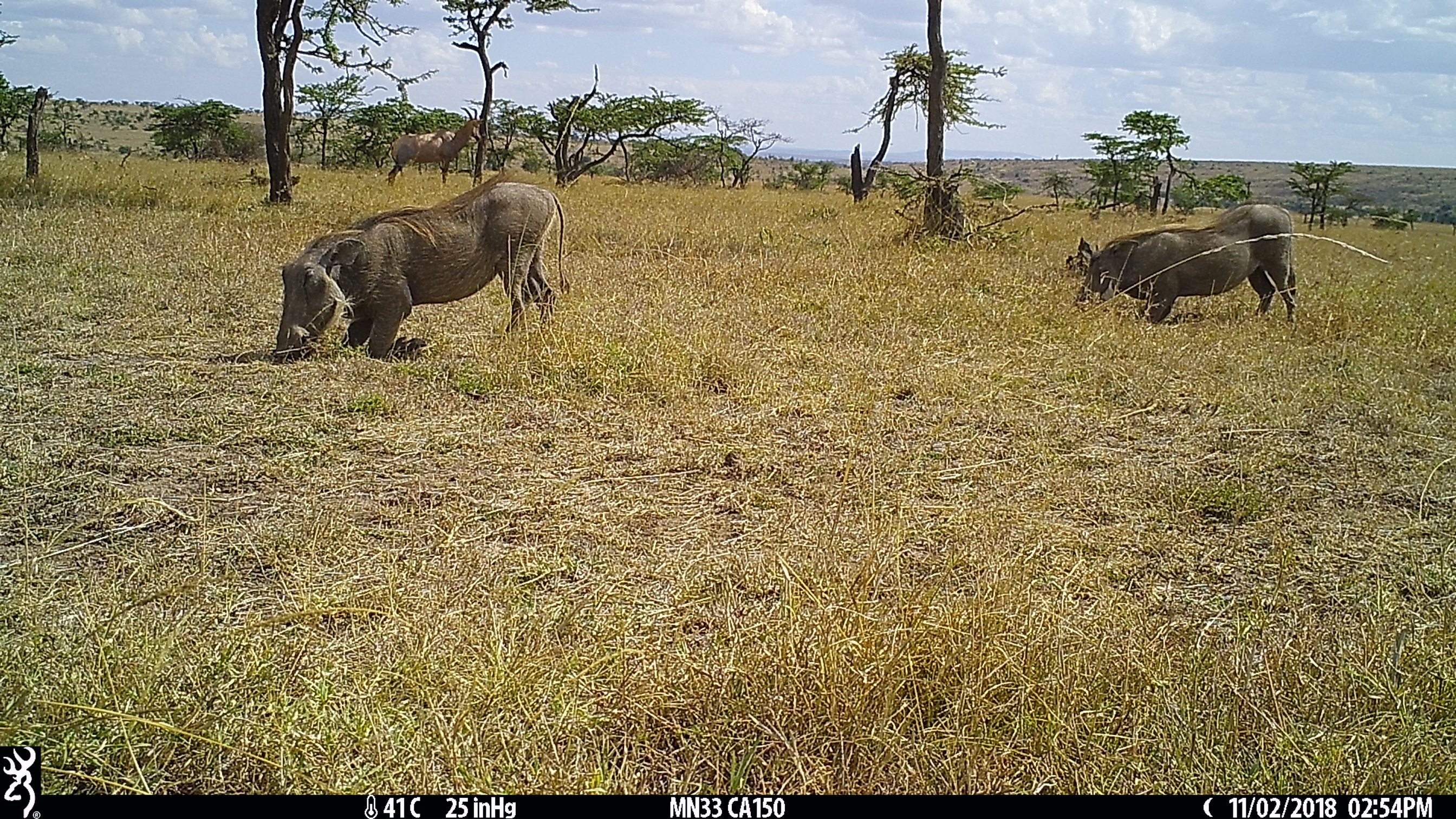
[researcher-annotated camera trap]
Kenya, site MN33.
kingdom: Animalia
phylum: Chordata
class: Mammalia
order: Artiodactyla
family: Suidae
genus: Phacochoerus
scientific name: Phacochoerus africanus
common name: common warthog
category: warthog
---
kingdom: Animalia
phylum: Chordata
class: Mammalia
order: Artiodactyla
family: Bovidae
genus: Damaliscus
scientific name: Damaliscus lunatus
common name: topi